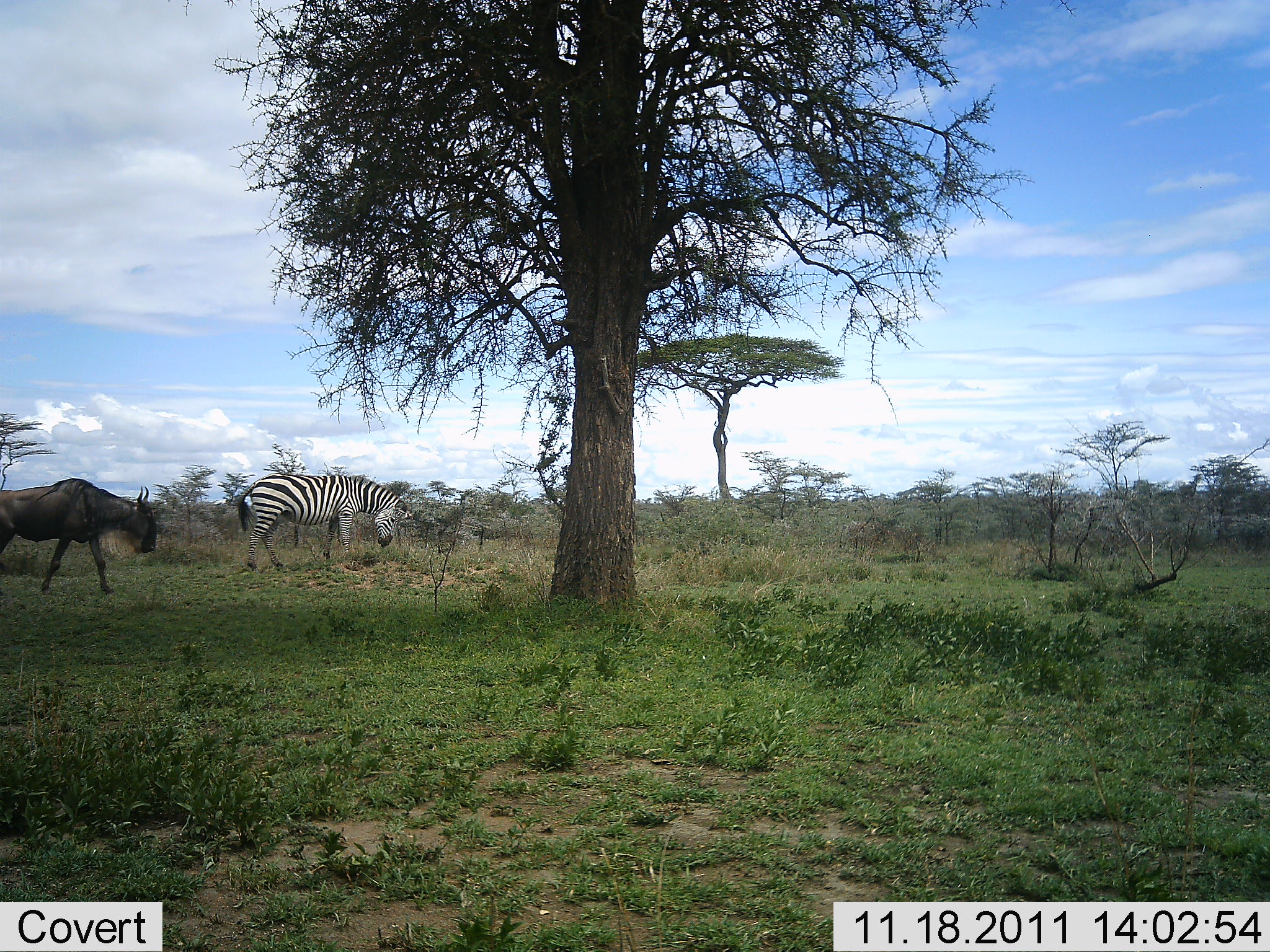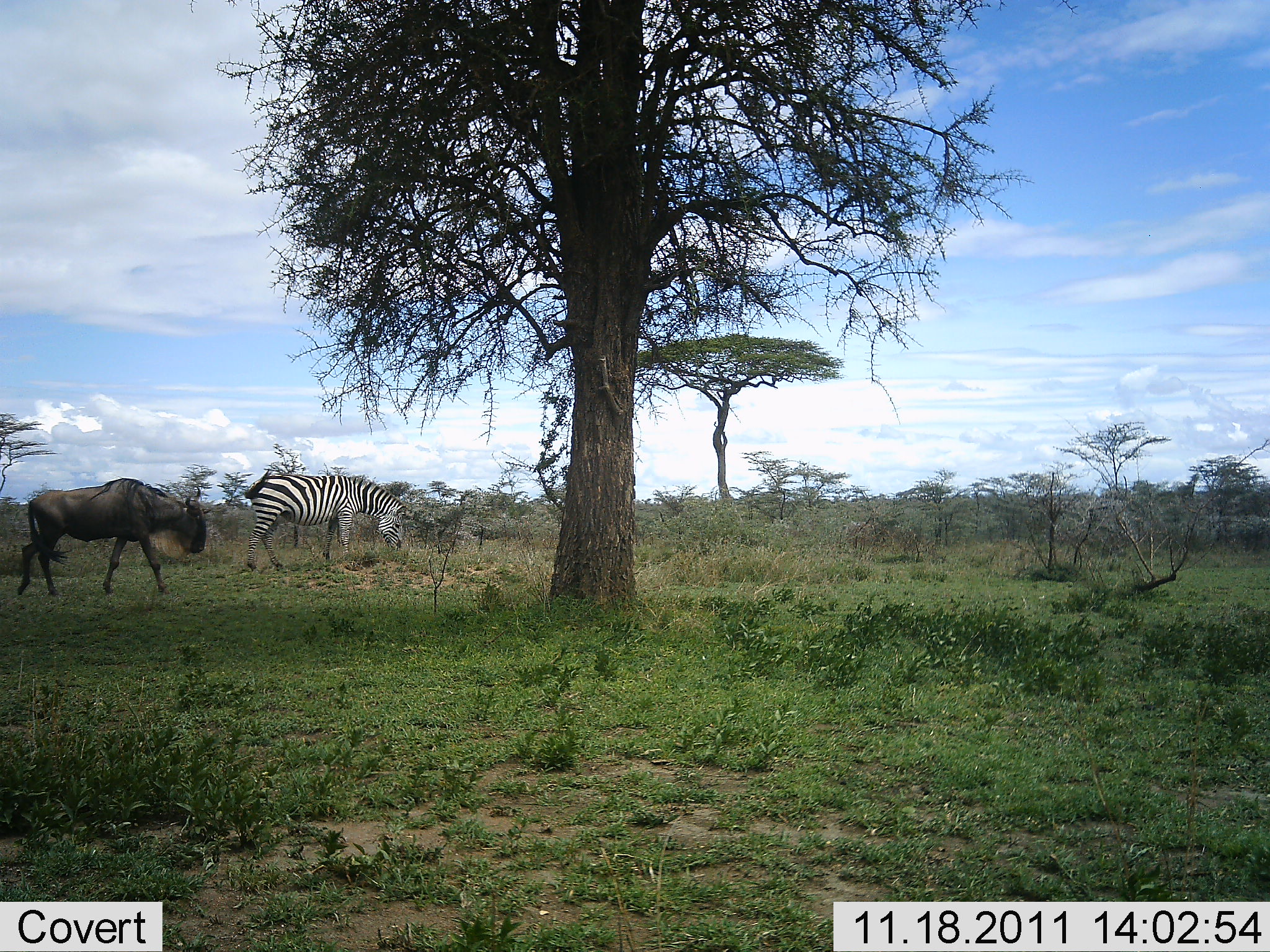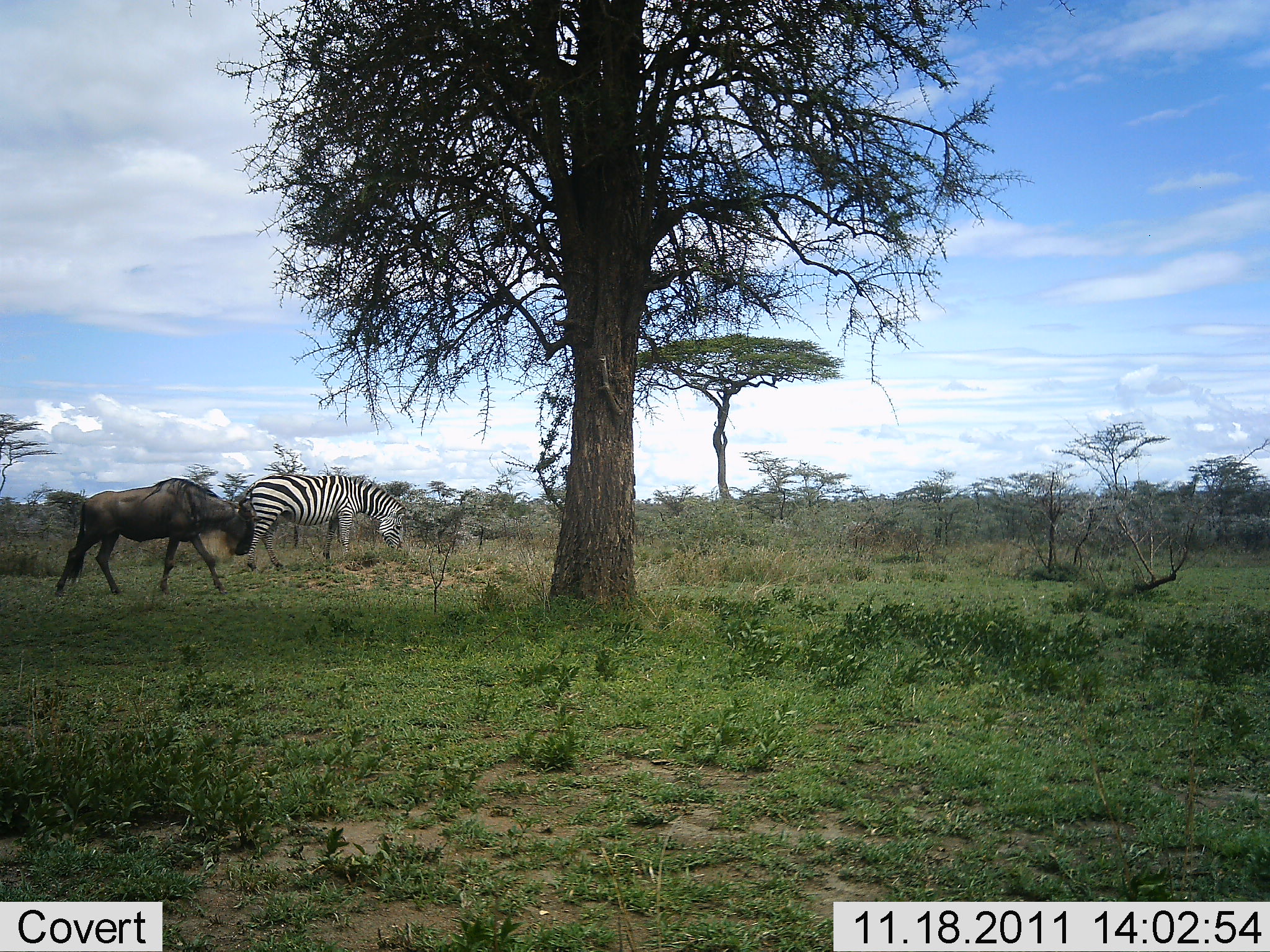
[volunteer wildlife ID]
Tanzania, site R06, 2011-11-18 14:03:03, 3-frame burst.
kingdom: Animalia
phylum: Chordata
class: Mammalia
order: Artiodactyla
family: Bovidae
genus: Connochaetes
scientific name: Connochaetes taurinus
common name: blue wildebeest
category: wildebeest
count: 1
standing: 0%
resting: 0%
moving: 100%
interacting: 0%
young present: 0%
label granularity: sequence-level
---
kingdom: Animalia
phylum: Chordata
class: Mammalia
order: Perissodactyla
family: Equidae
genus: Equus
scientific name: Equus quagga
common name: plains zebra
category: zebra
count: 1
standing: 31%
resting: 0%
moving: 6%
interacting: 0%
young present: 0%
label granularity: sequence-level